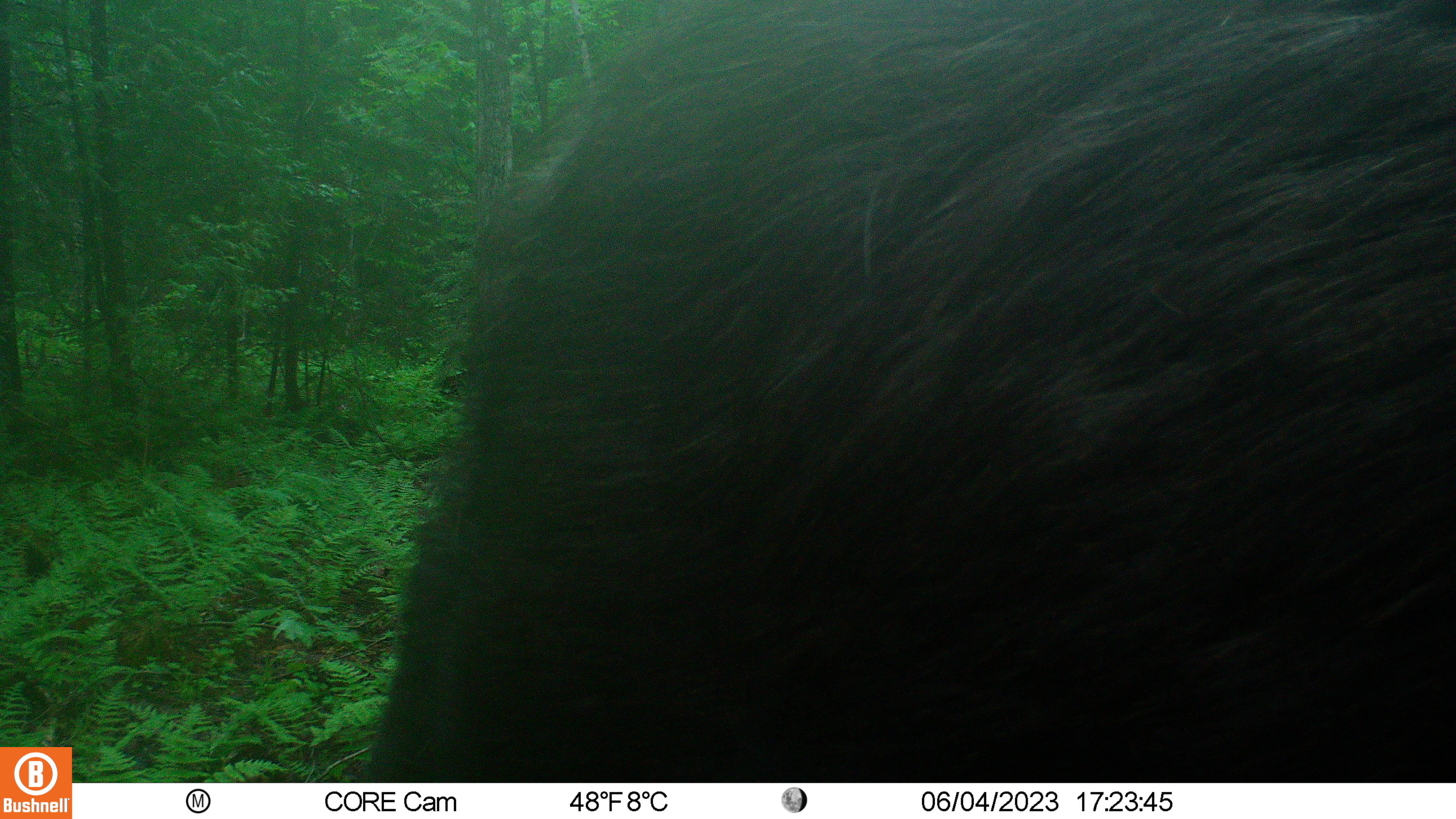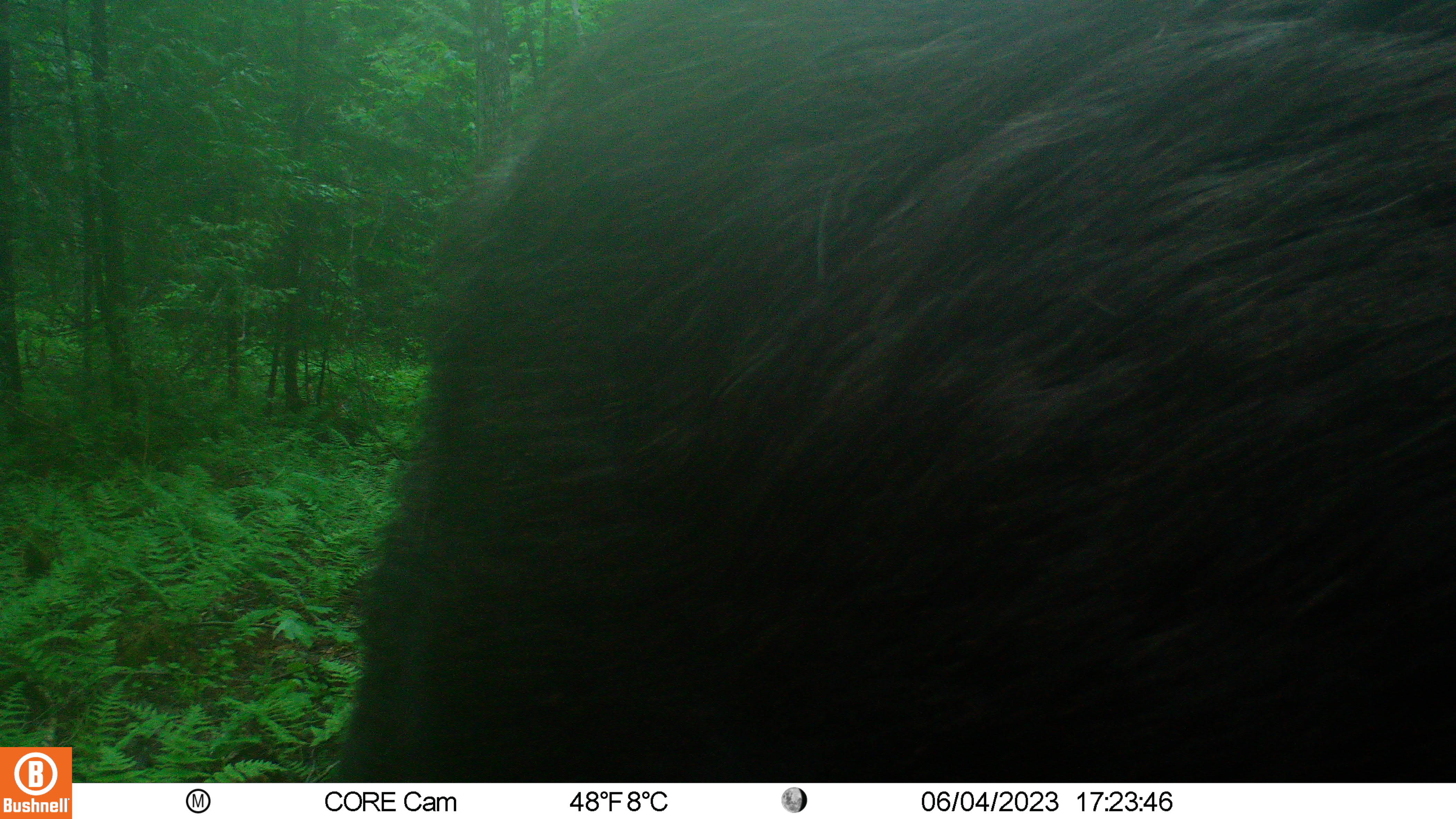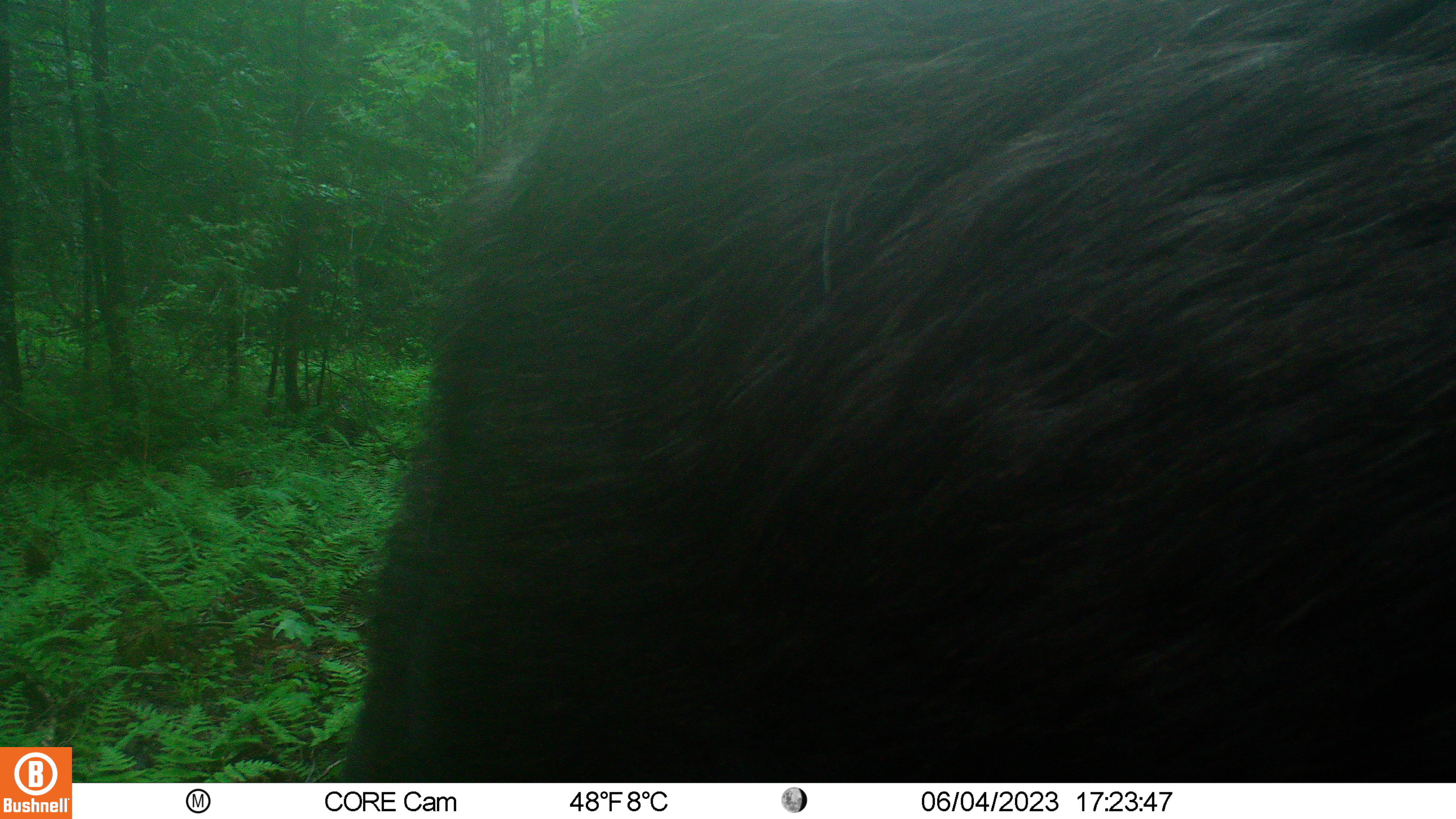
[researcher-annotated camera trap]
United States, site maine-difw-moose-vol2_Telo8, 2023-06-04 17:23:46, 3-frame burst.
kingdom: Animalia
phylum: Chordata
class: Mammalia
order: Artiodactyla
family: Cervidae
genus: Alces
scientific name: Alces alces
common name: moose